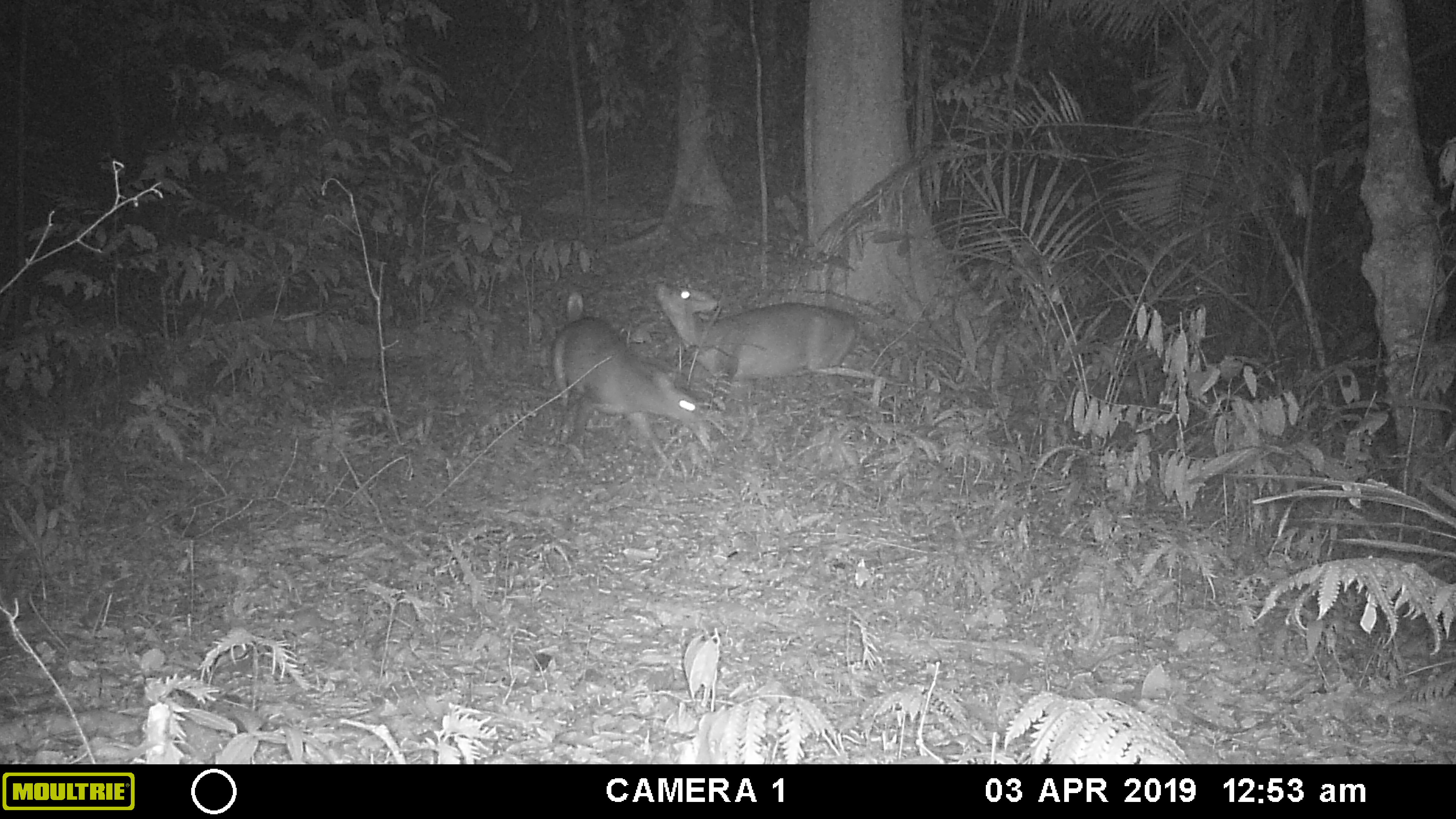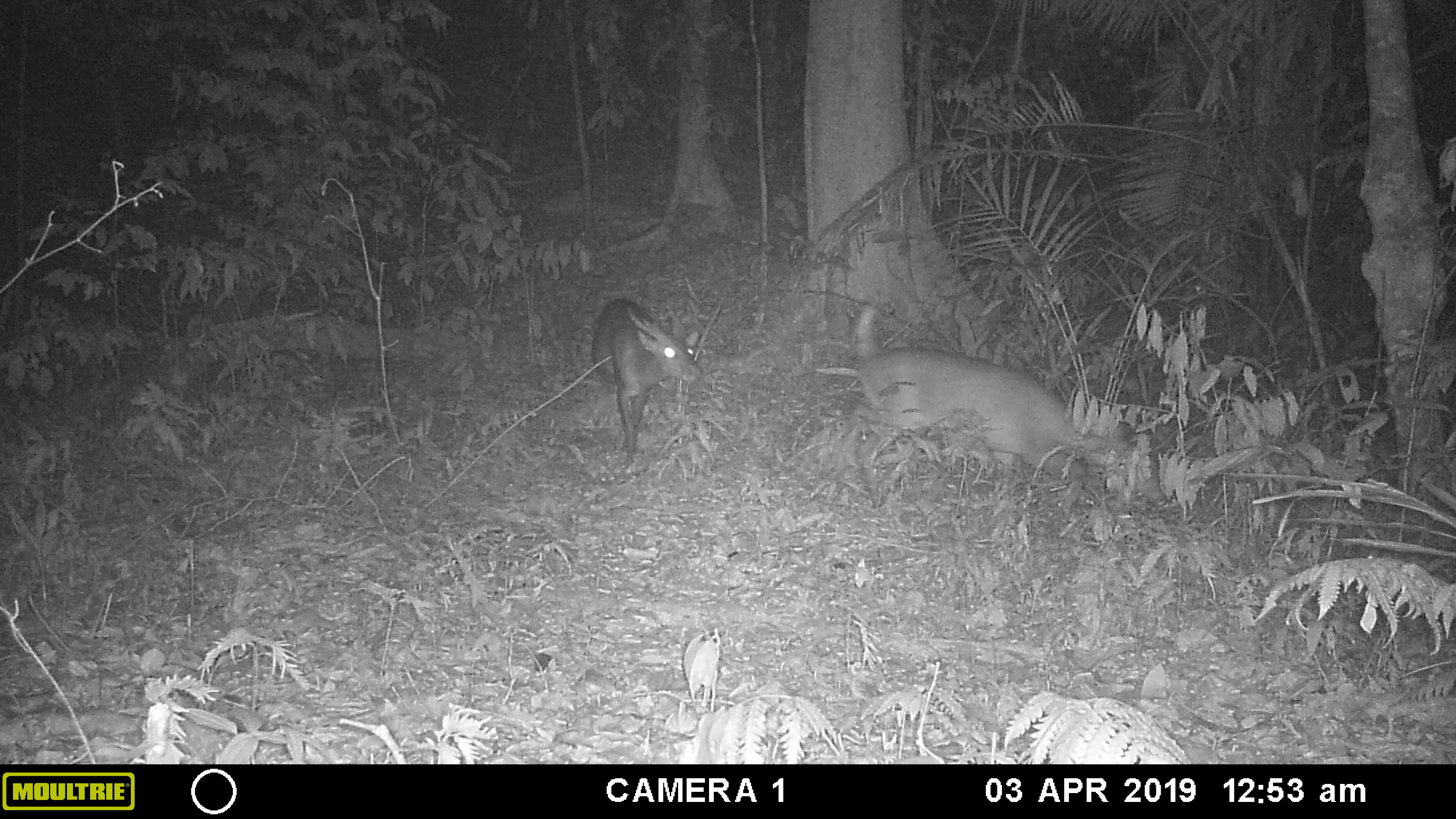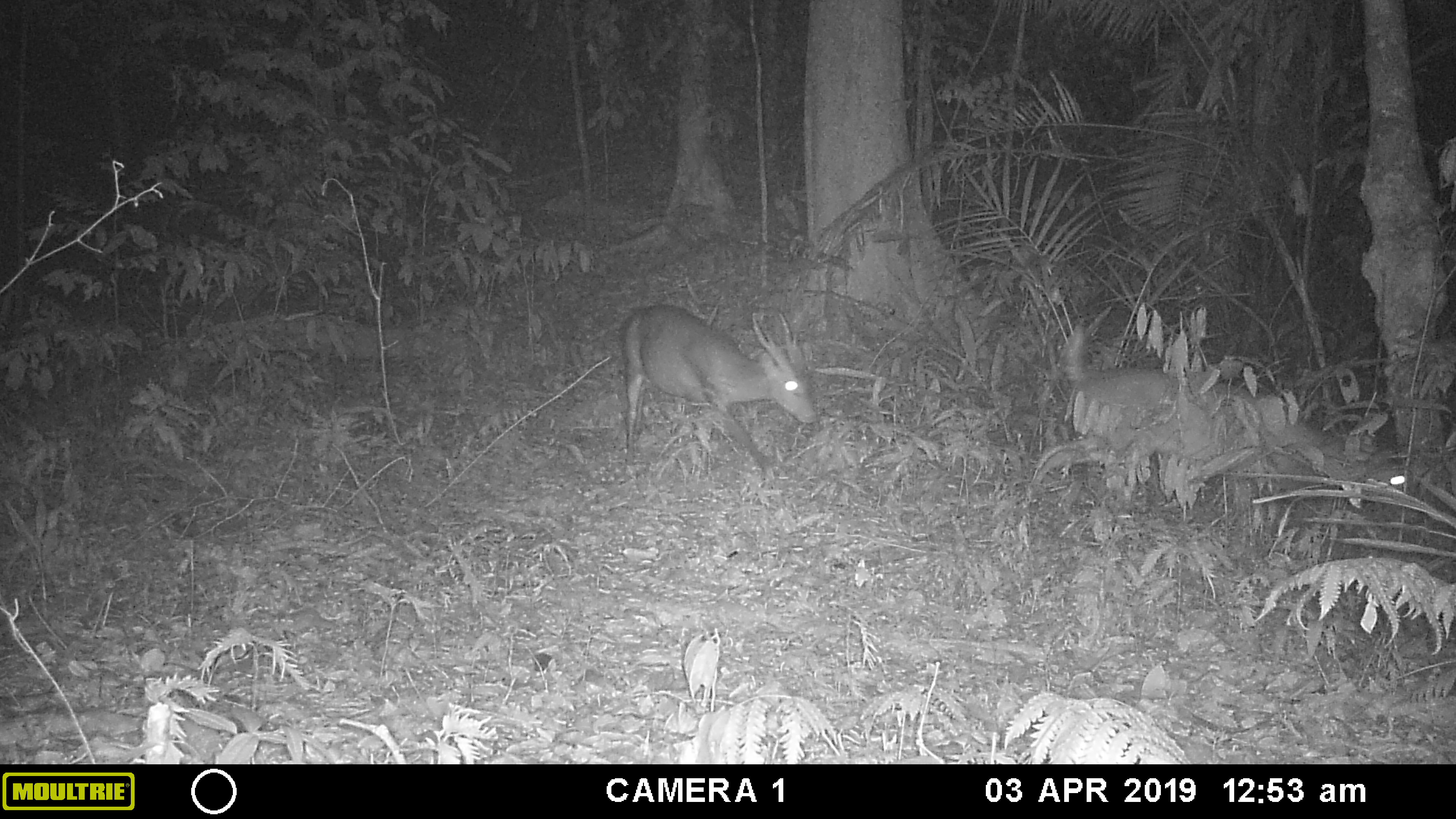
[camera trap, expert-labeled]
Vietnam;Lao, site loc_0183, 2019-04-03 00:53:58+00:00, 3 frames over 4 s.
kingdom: Animalia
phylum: Chordata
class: Mammalia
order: Artiodactyla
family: Cervidae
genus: Muntiacus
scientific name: Muntiacus vuquangensis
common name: large-antlered muntjac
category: large antlered muntjac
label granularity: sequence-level